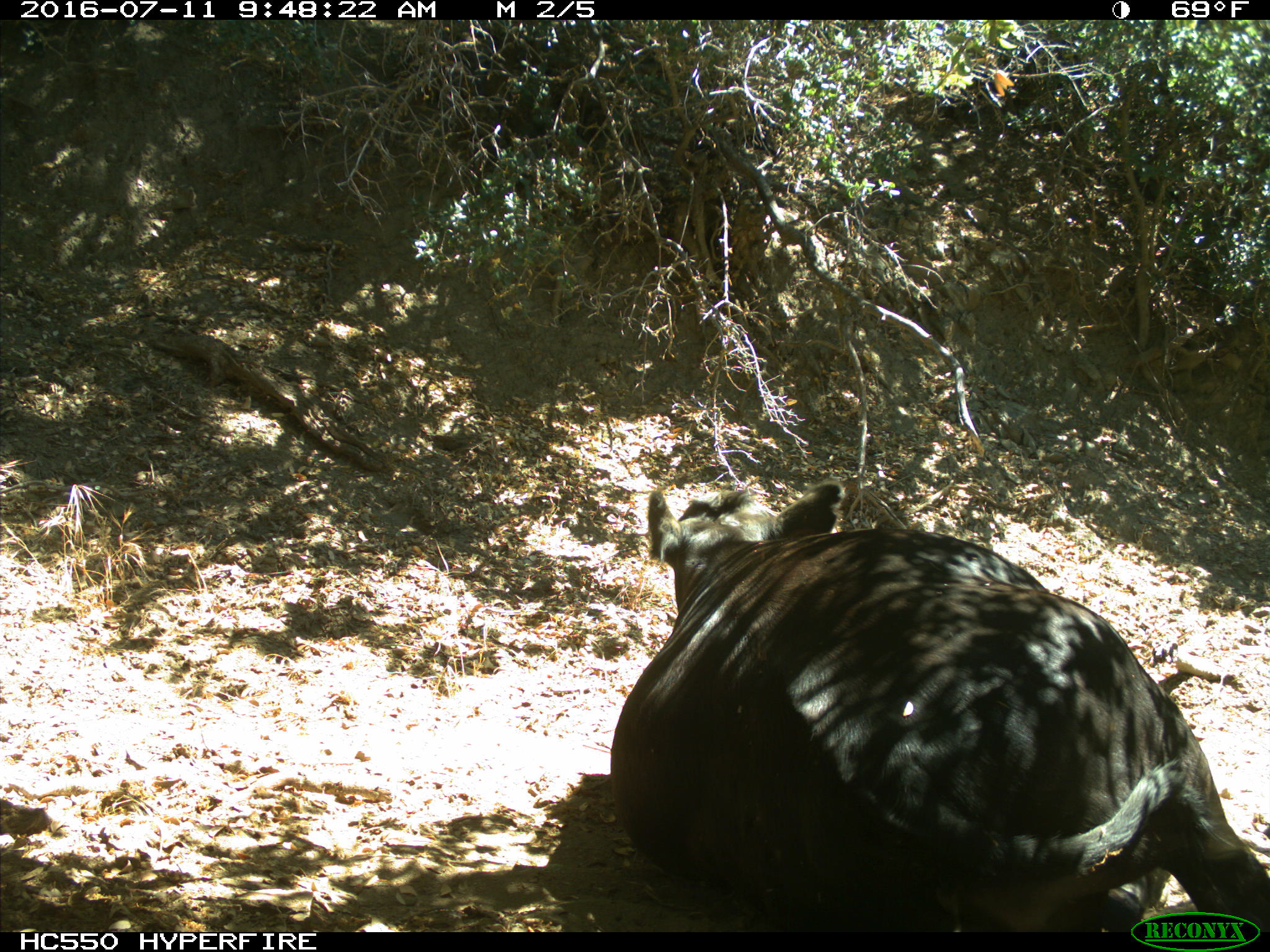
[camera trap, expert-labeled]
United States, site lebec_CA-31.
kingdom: Animalia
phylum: Chordata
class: Mammalia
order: Artiodactyla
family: Bovidae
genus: Bos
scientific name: Bos taurus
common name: domestic cow